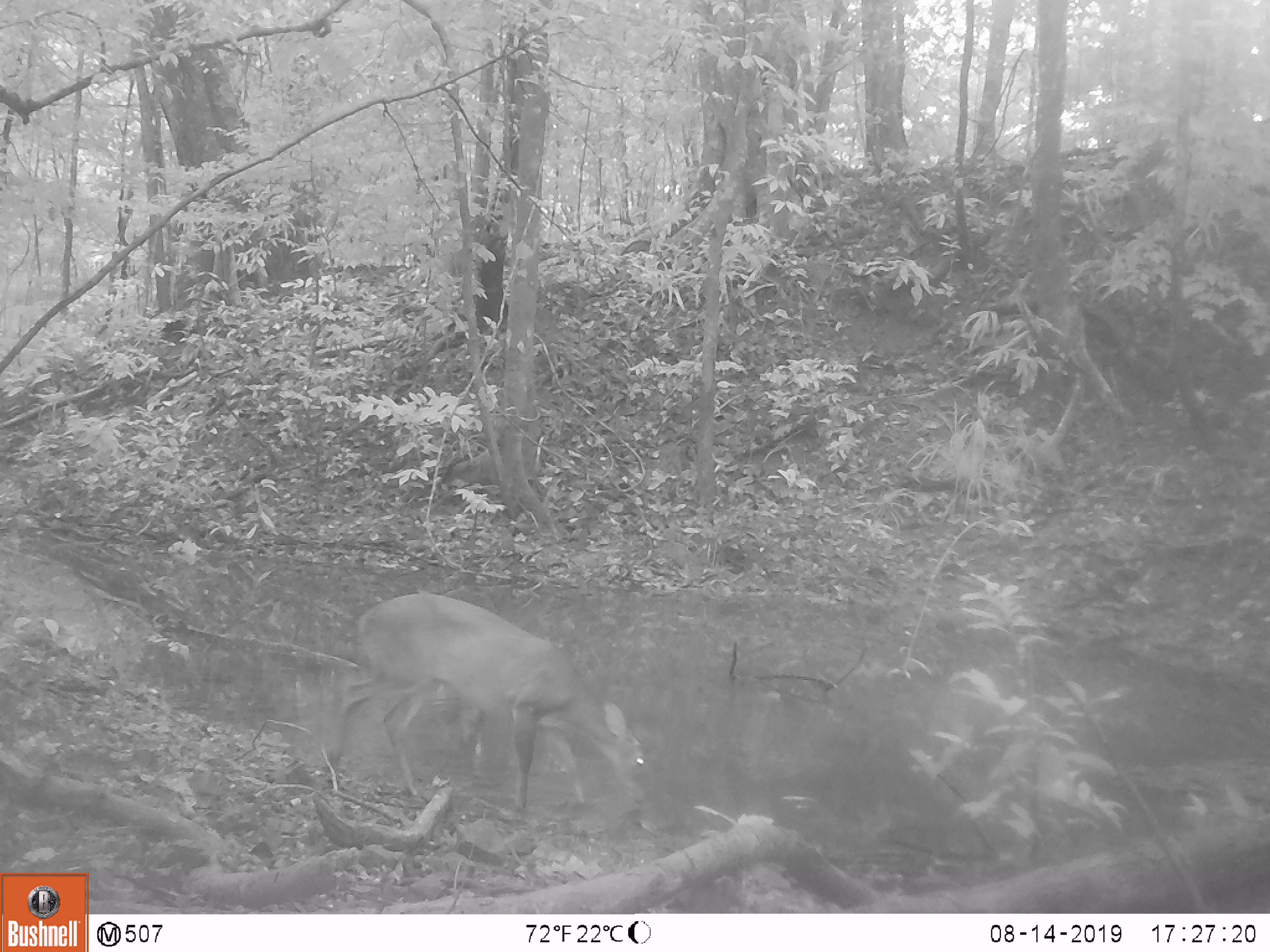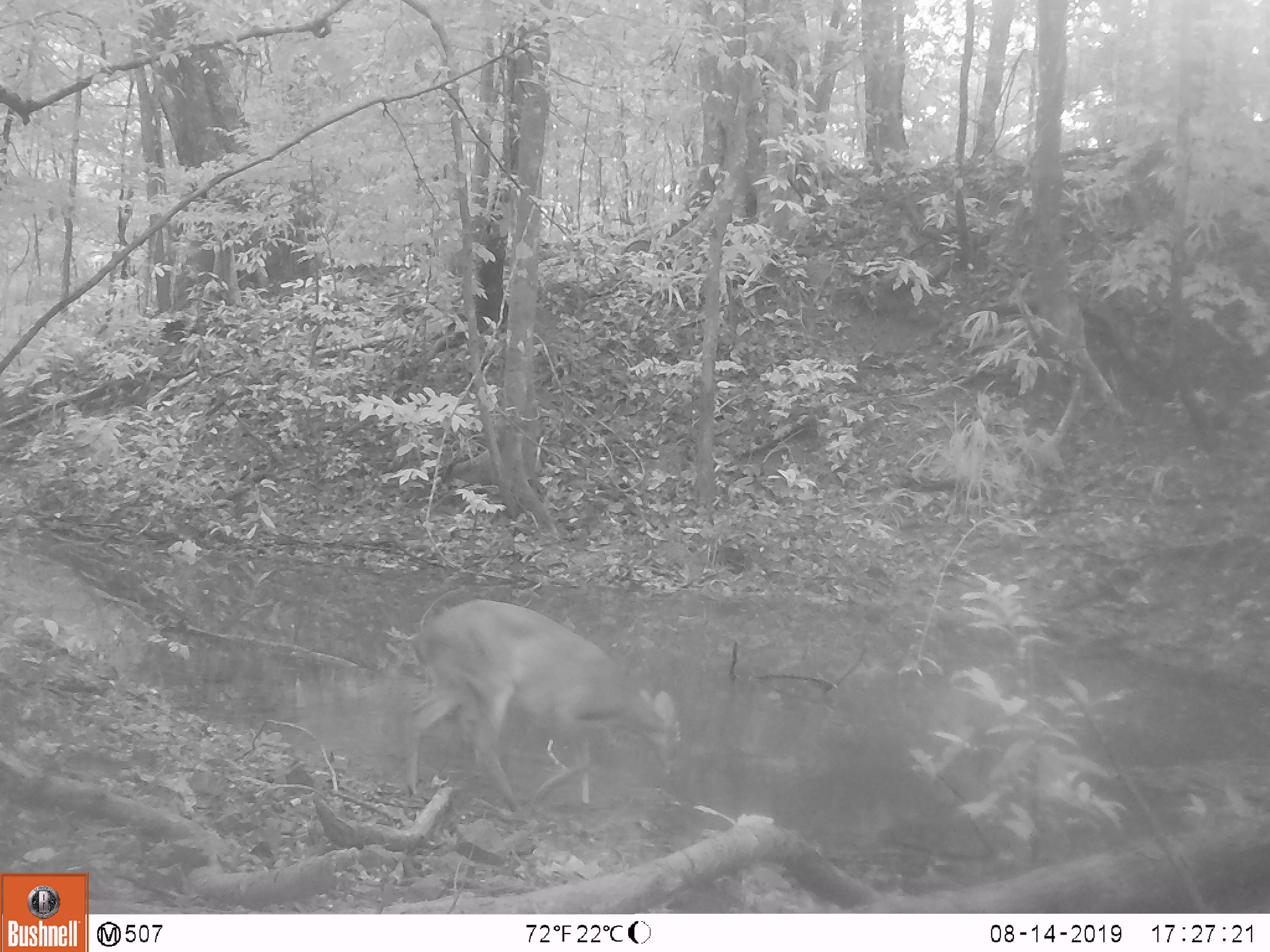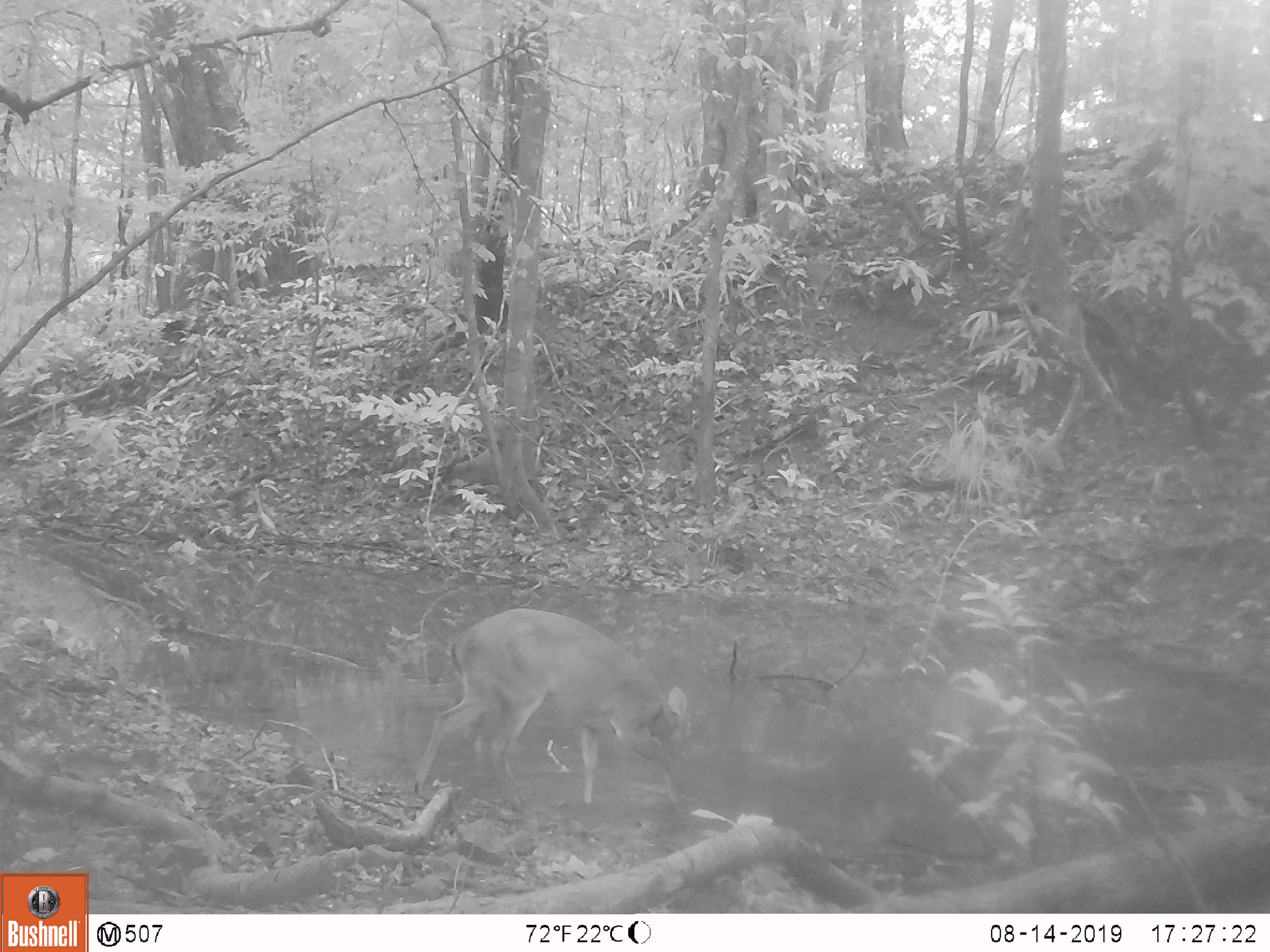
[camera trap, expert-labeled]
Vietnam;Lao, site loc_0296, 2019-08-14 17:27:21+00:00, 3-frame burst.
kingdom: Animalia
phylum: Chordata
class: Mammalia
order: Artiodactyla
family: Cervidae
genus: Muntiacus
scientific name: Muntiacus vuquangensis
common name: large-antlered muntjac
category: large antlered muntjac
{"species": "large antlered muntjac (large-antlered muntjac) (Muntiacus vuquangensis)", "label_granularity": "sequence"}